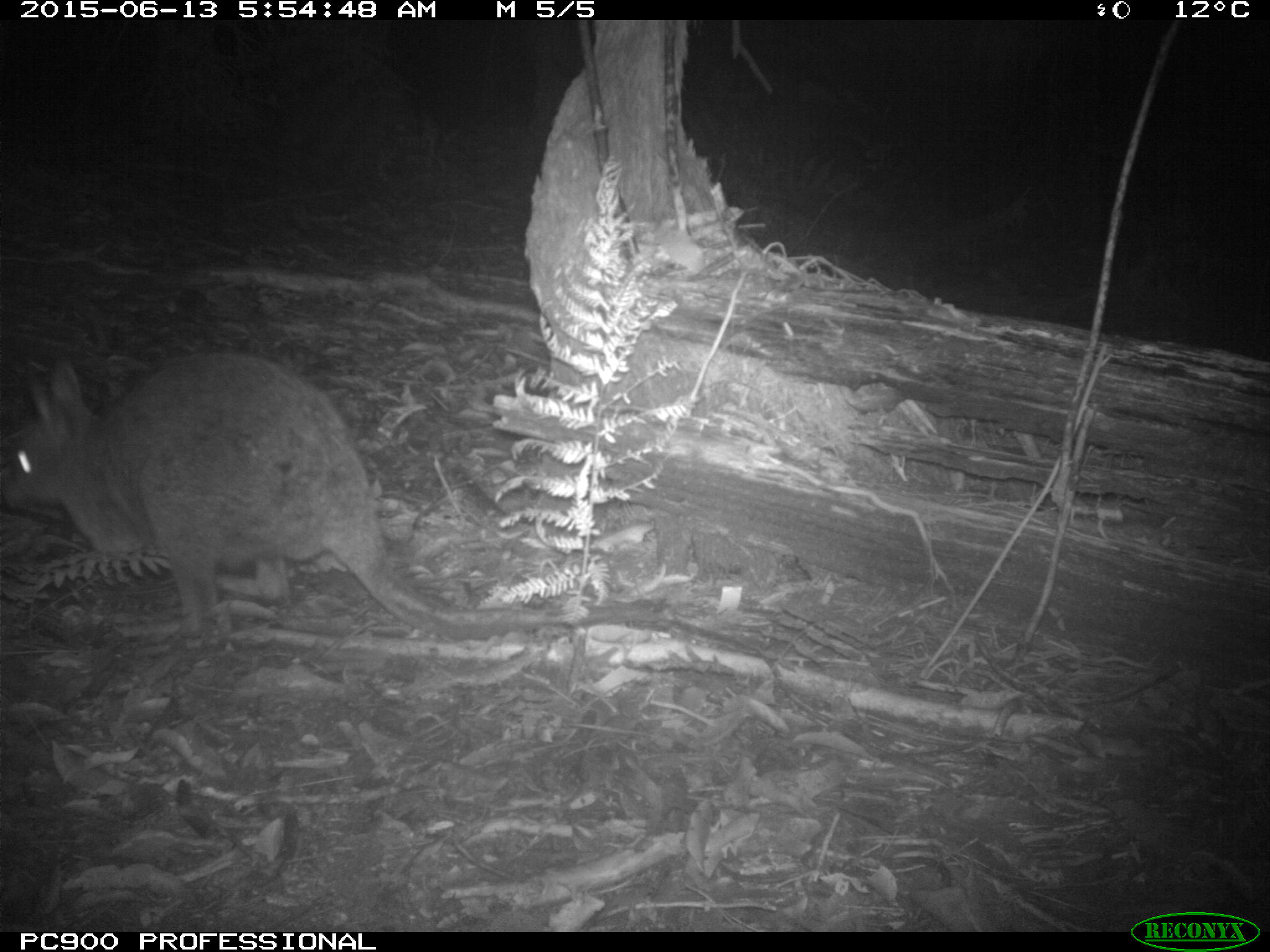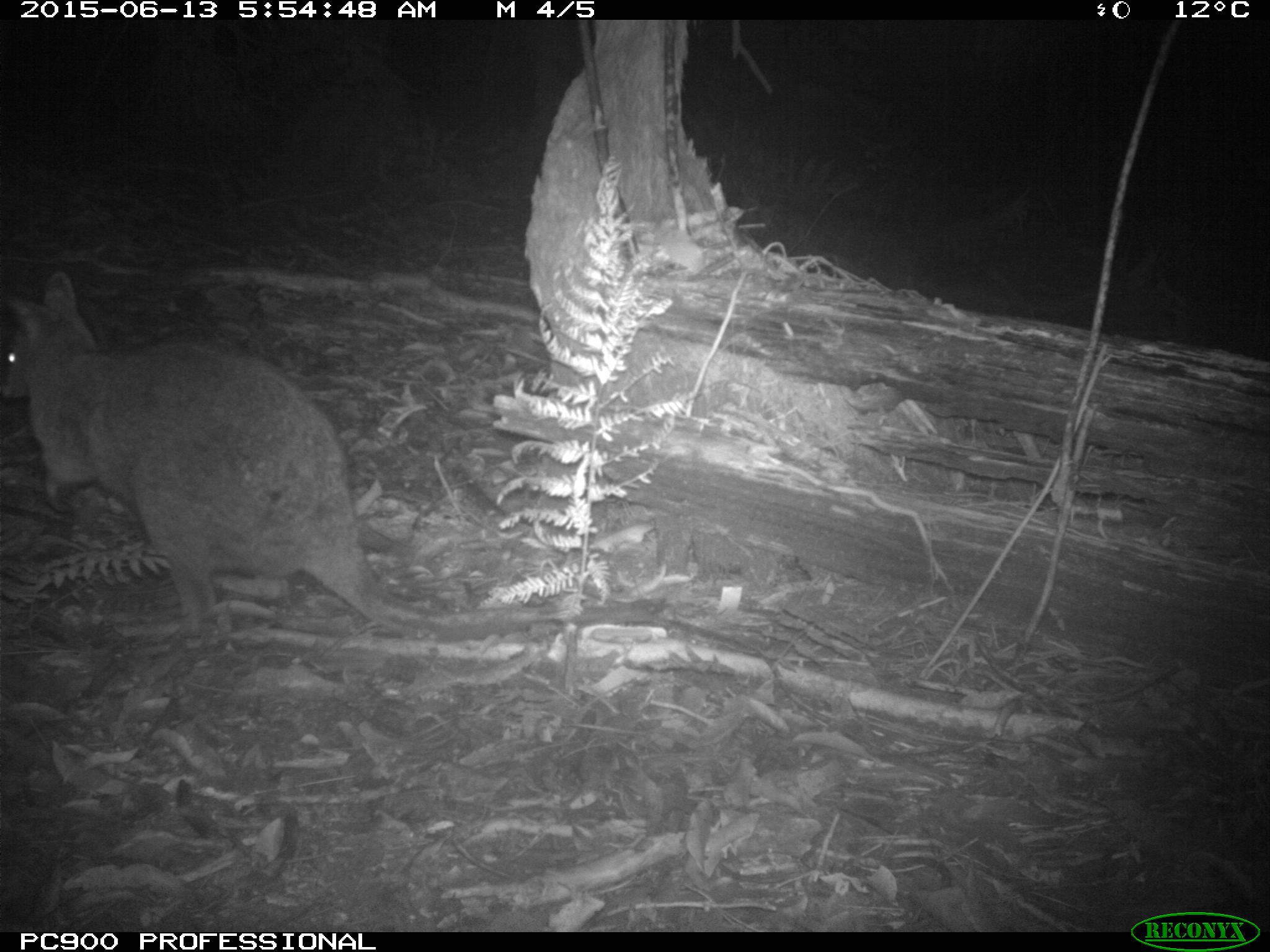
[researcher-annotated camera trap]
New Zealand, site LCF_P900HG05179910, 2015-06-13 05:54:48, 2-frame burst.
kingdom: Animalia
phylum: Chordata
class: Mammalia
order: Diprotodontia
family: Macropodidae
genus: Notamacropus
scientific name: Notamacropus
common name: wallaby